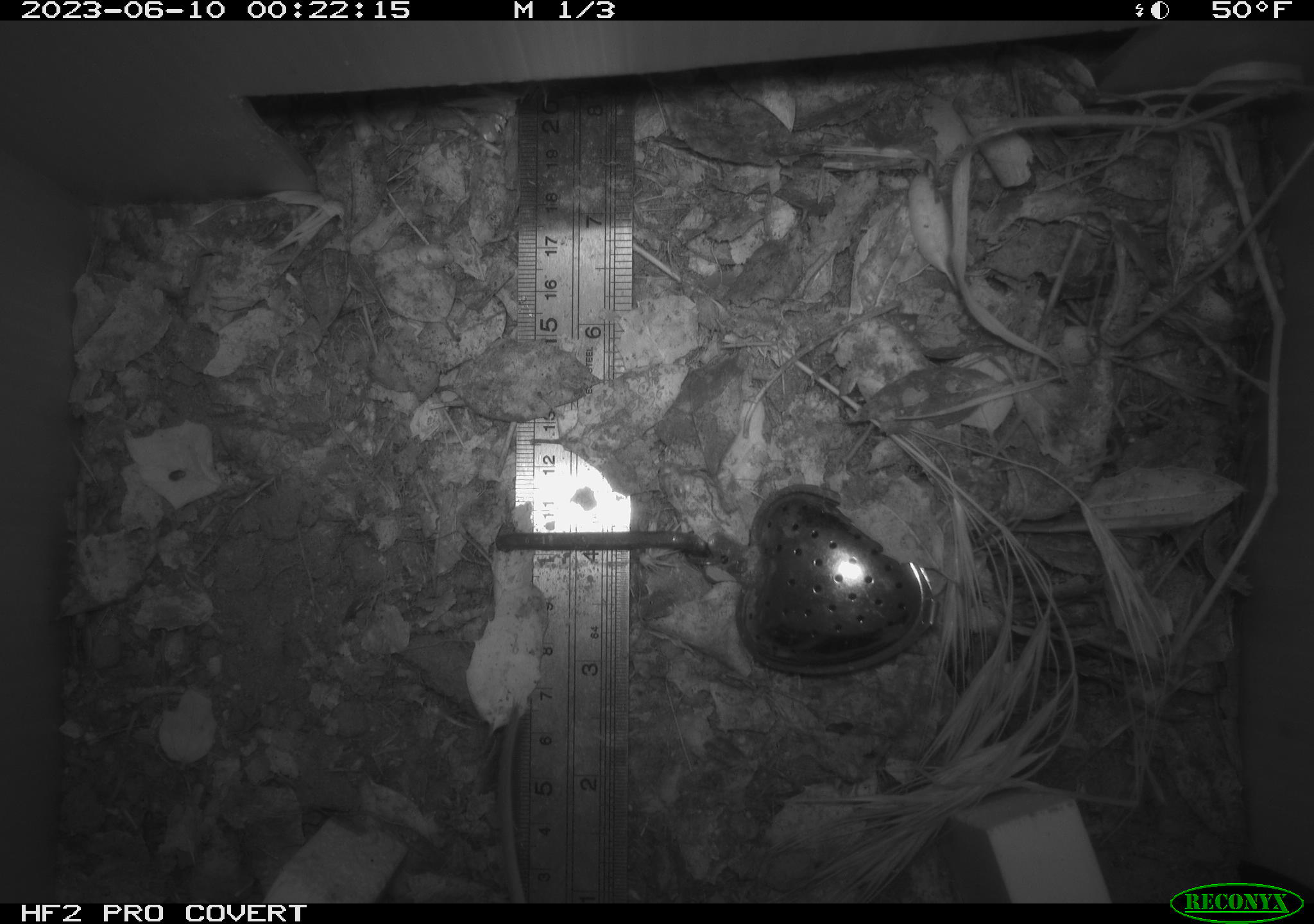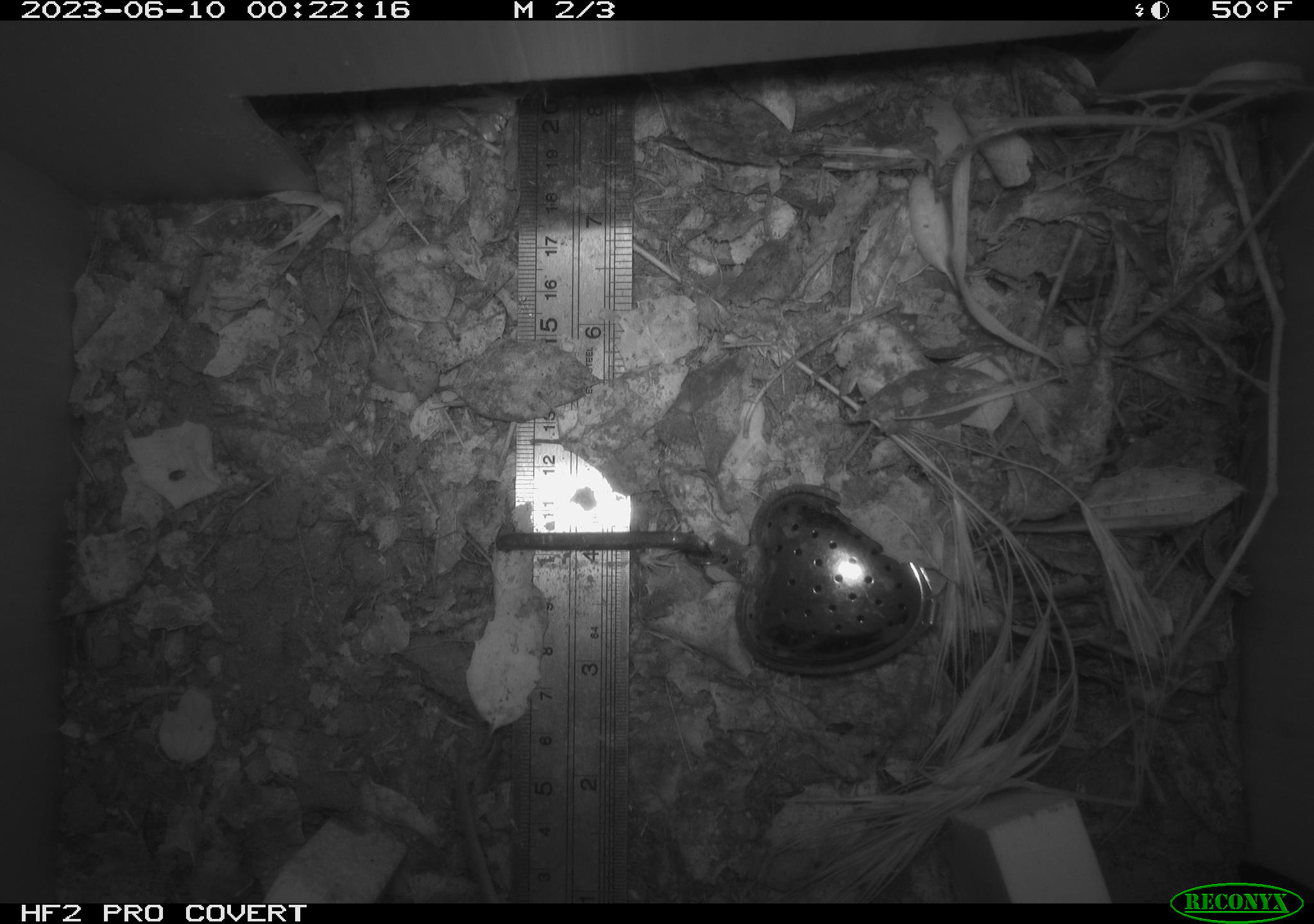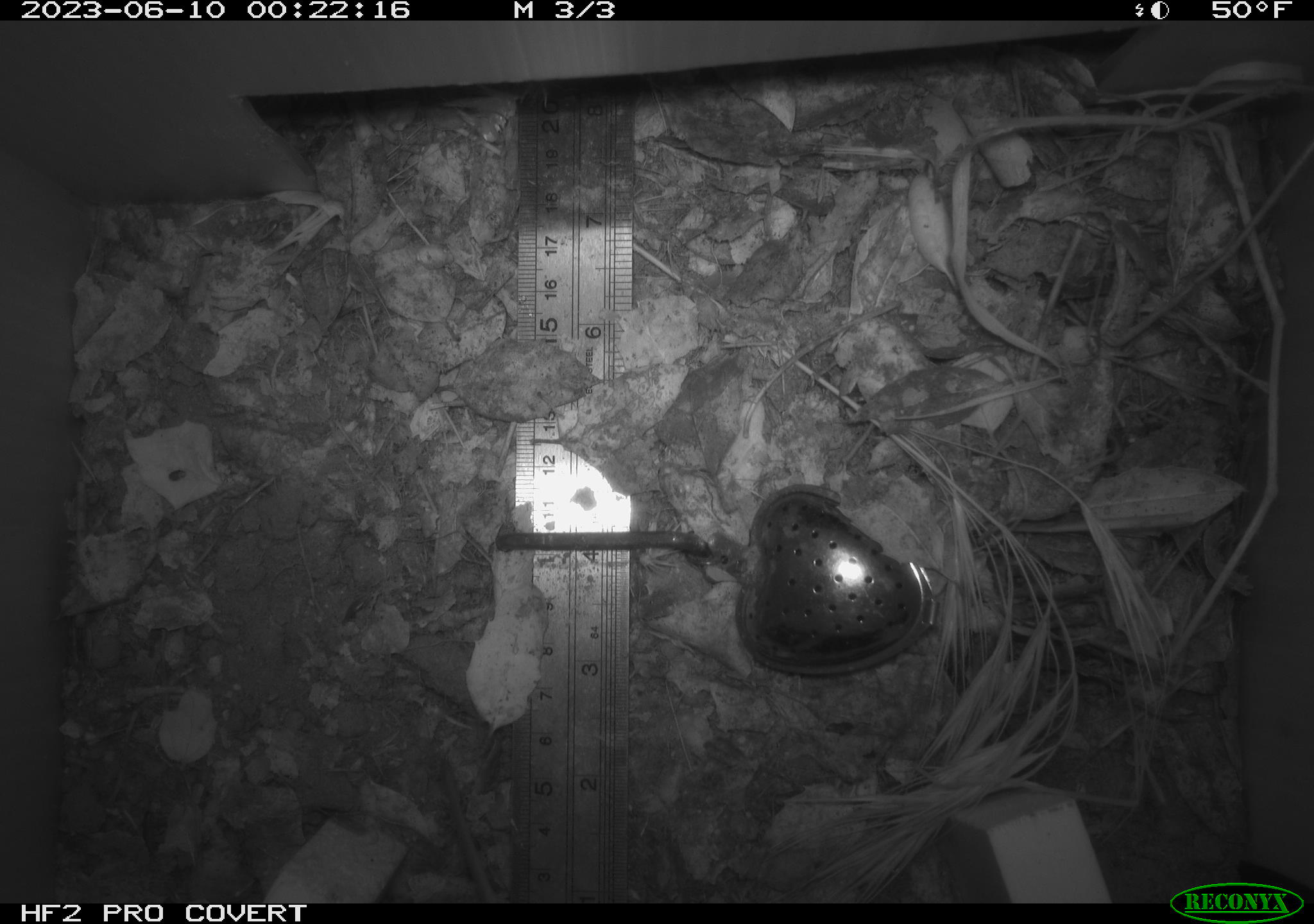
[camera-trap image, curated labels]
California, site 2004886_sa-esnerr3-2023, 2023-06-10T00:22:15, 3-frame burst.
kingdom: Animalia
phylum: Chordata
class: Mammalia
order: Rodentia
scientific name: Rodentia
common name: mouse species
Mouse species (Rodentia).